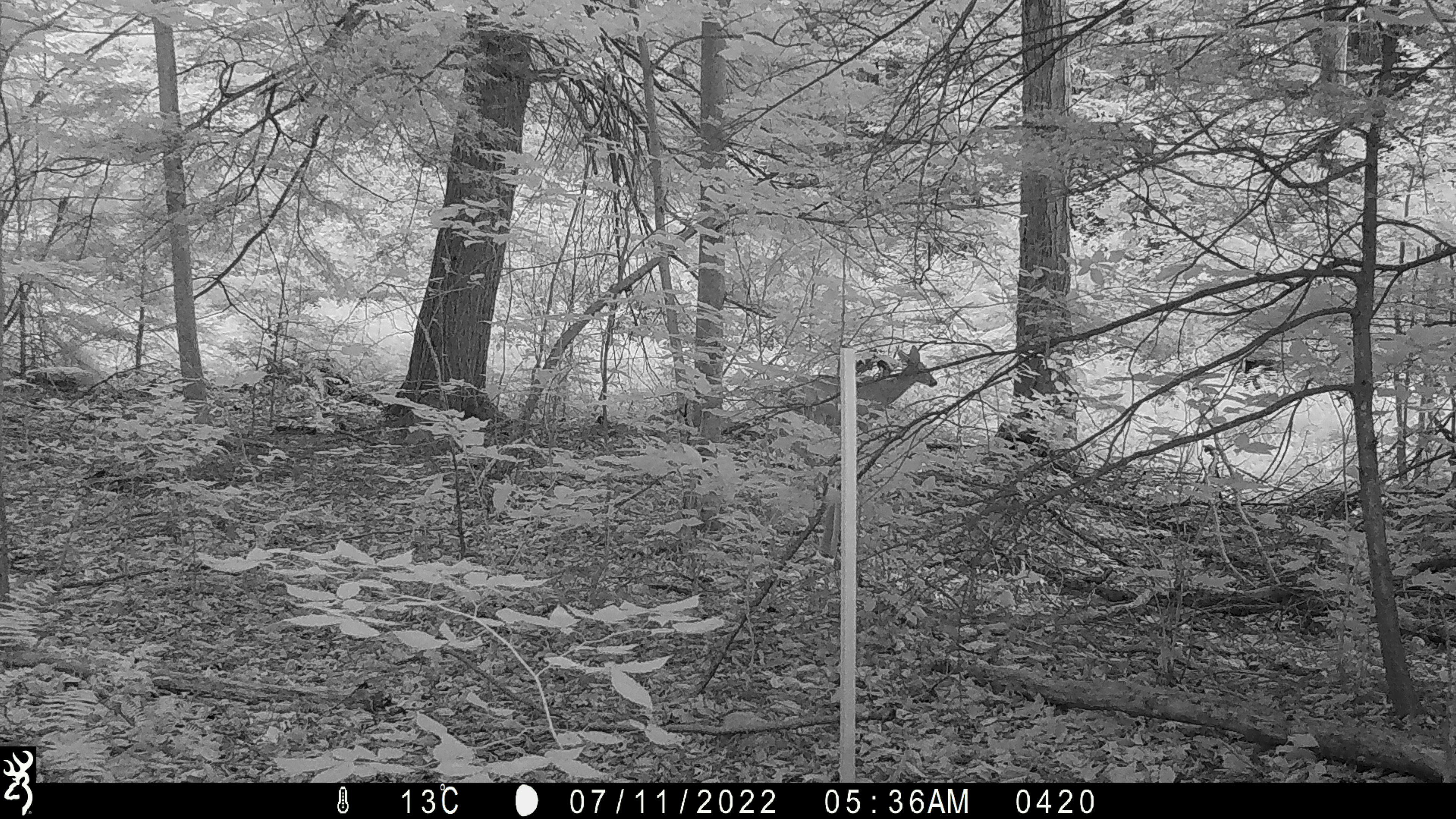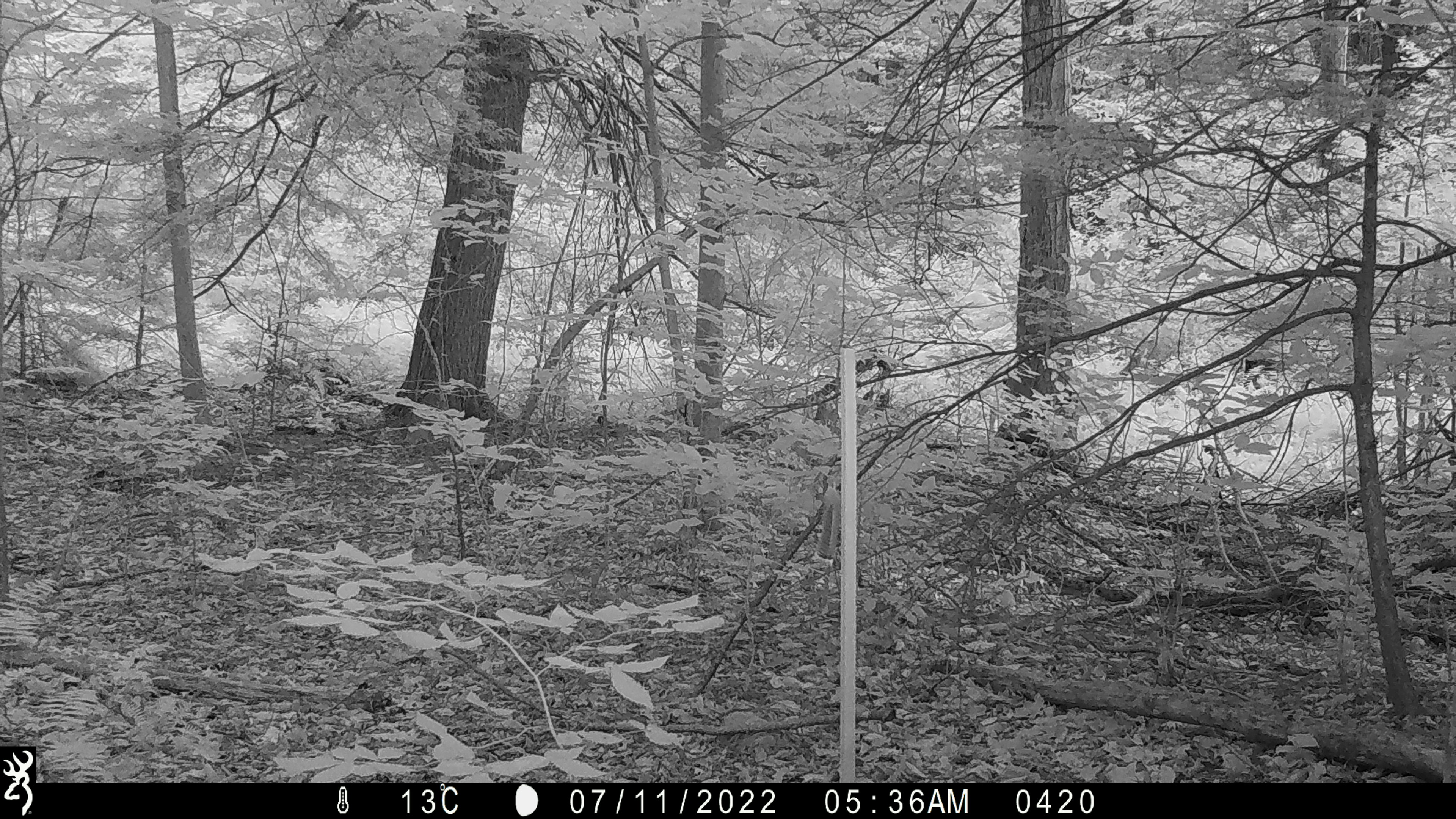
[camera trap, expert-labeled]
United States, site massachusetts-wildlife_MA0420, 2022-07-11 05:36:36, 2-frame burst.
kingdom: Animalia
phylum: Chordata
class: Mammalia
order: Artiodactyla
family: Cervidae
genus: Odocoileus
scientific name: Odocoileus virginianus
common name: white-tailed deer